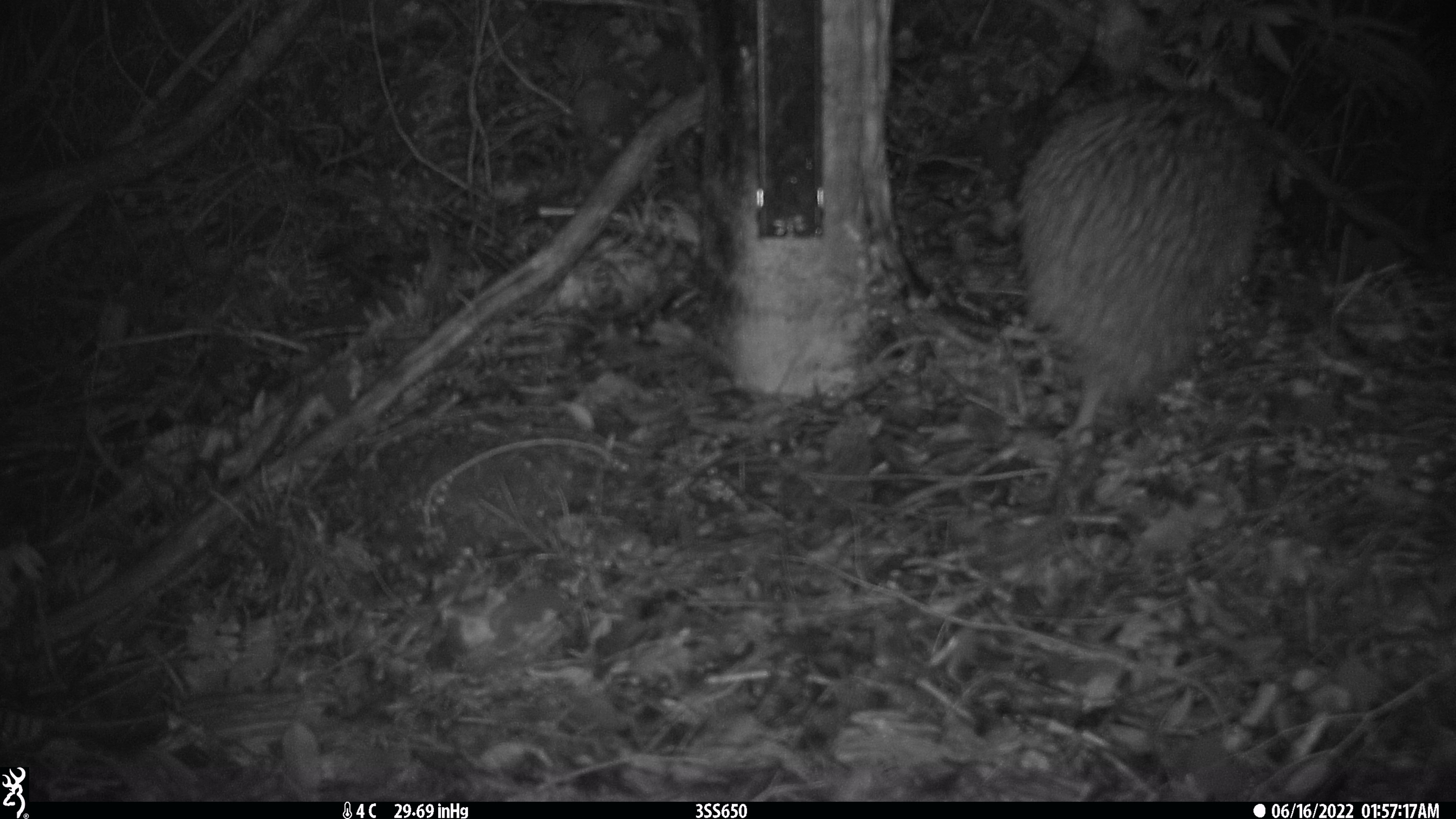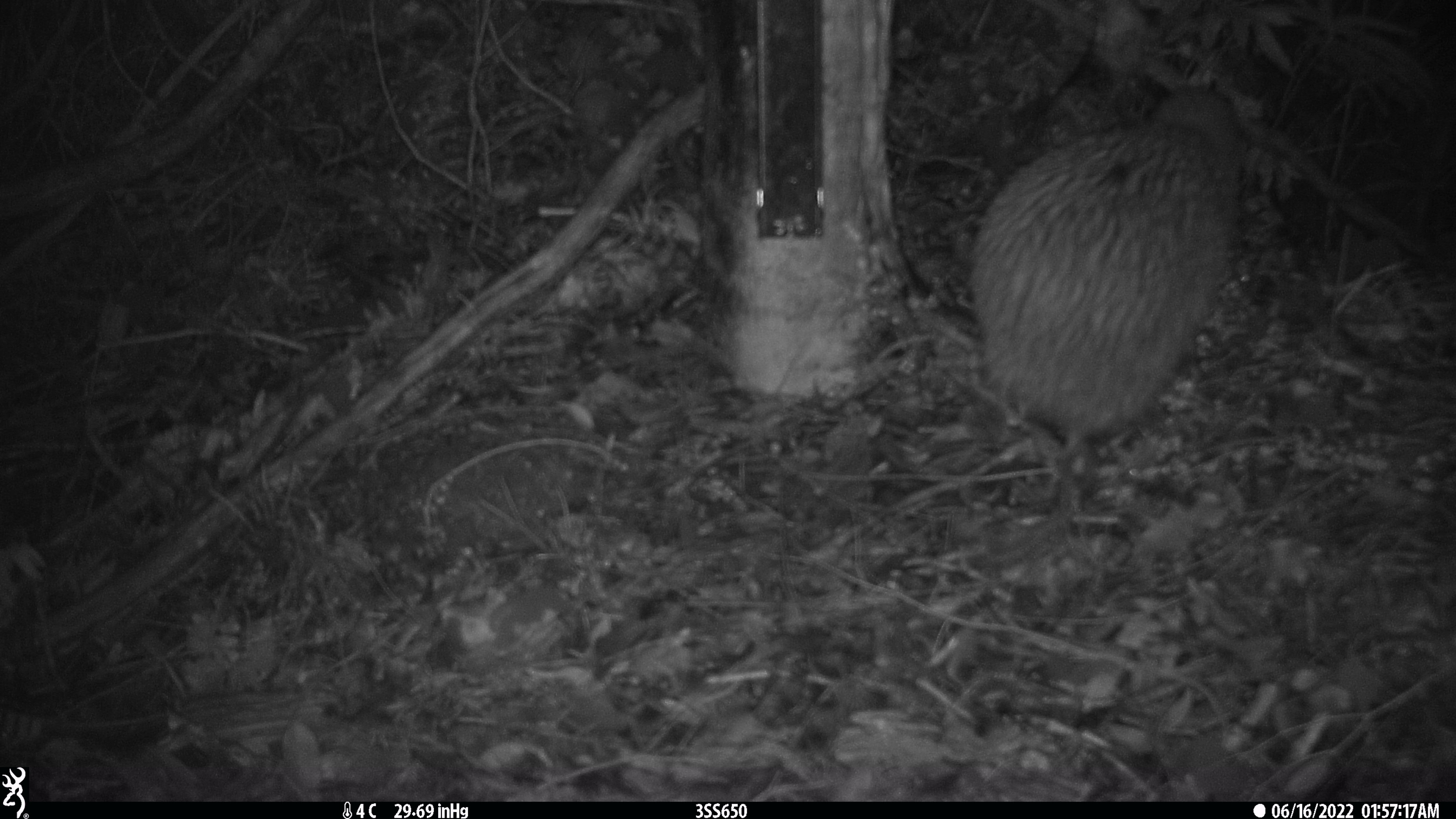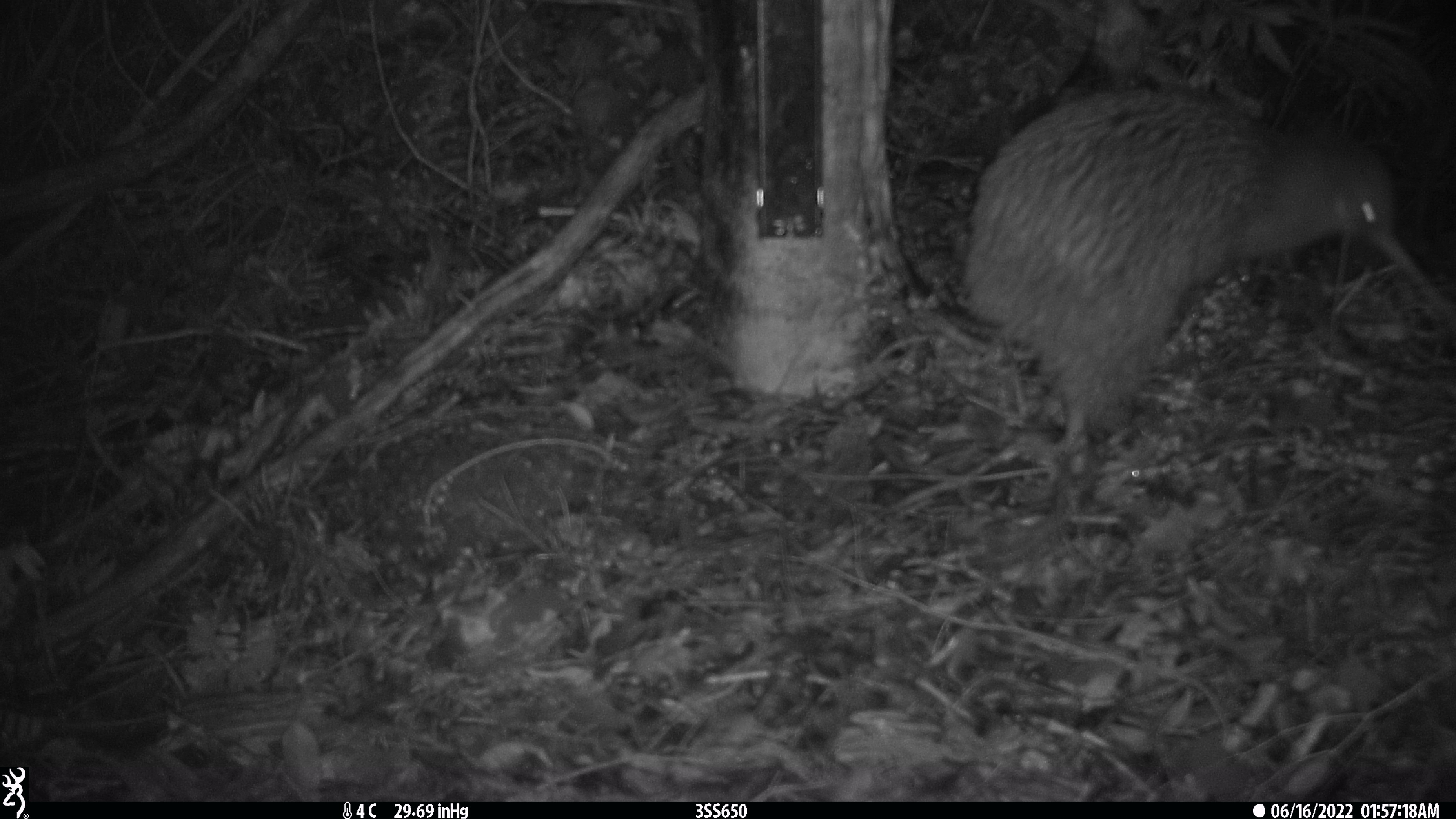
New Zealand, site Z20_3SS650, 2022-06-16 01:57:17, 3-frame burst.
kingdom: Animalia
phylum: Chordata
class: Aves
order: Apterygiformes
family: Apterygidae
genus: Apteryx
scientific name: Apteryx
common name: kiwi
Kiwi (Apteryx).